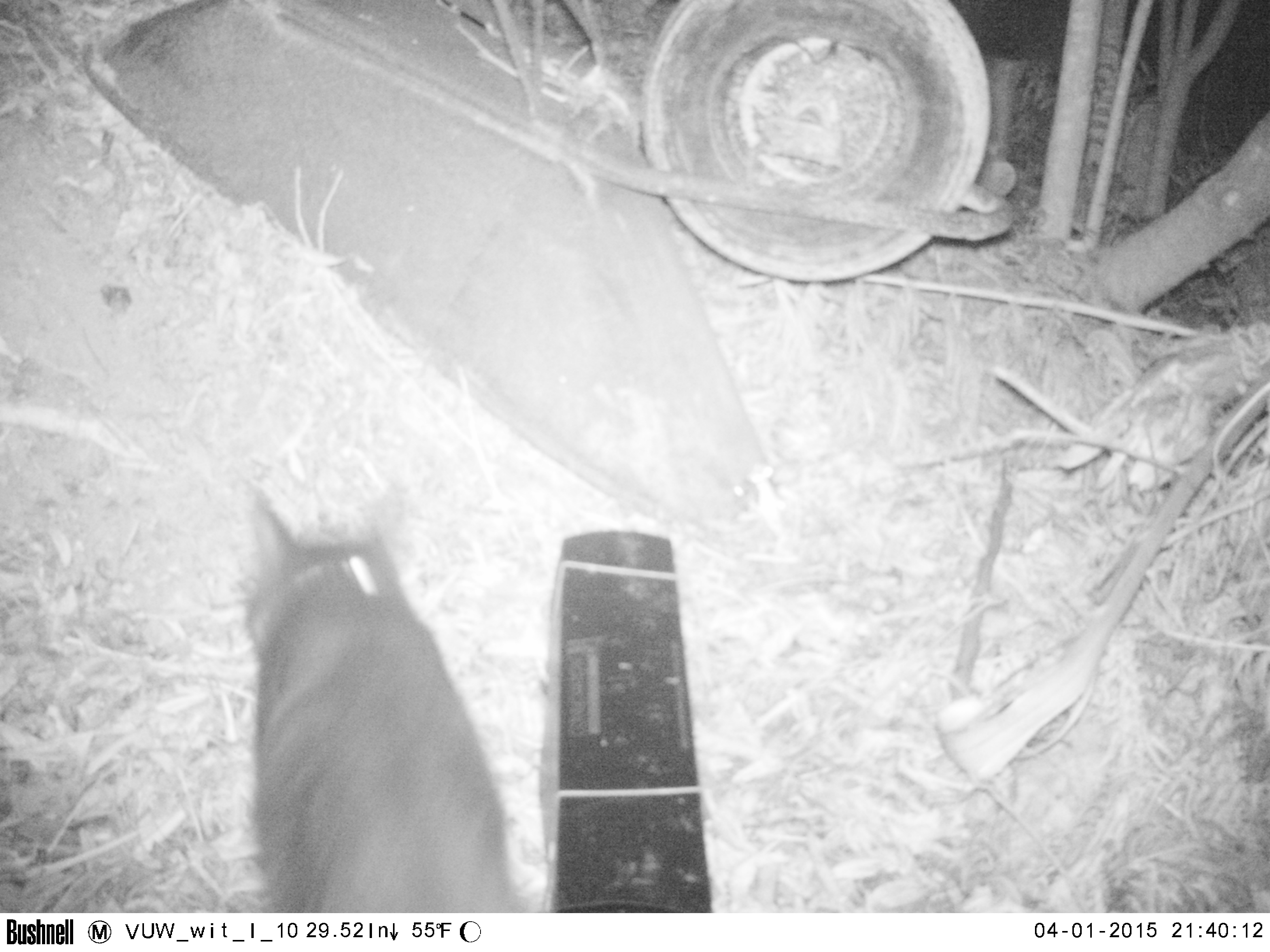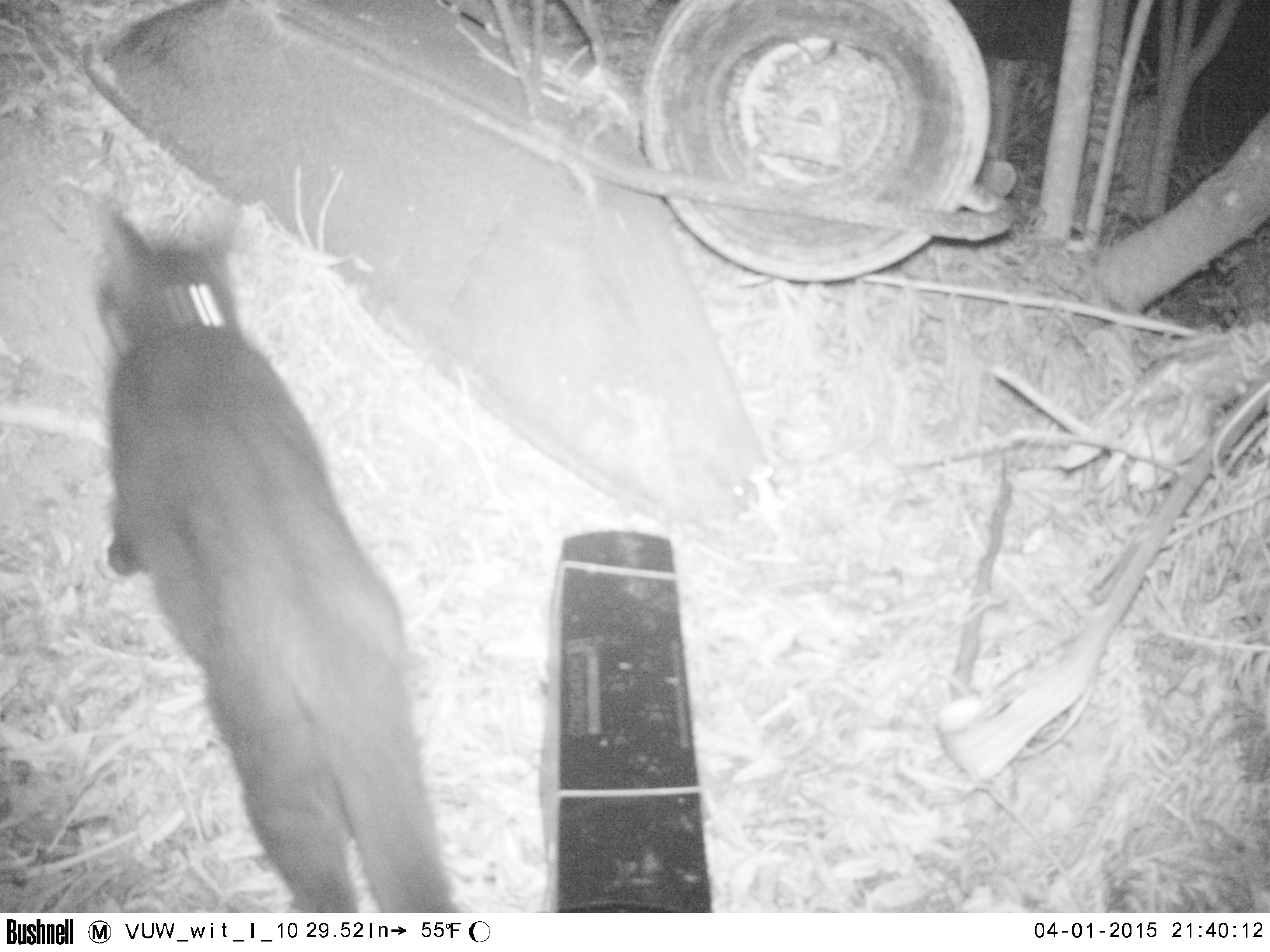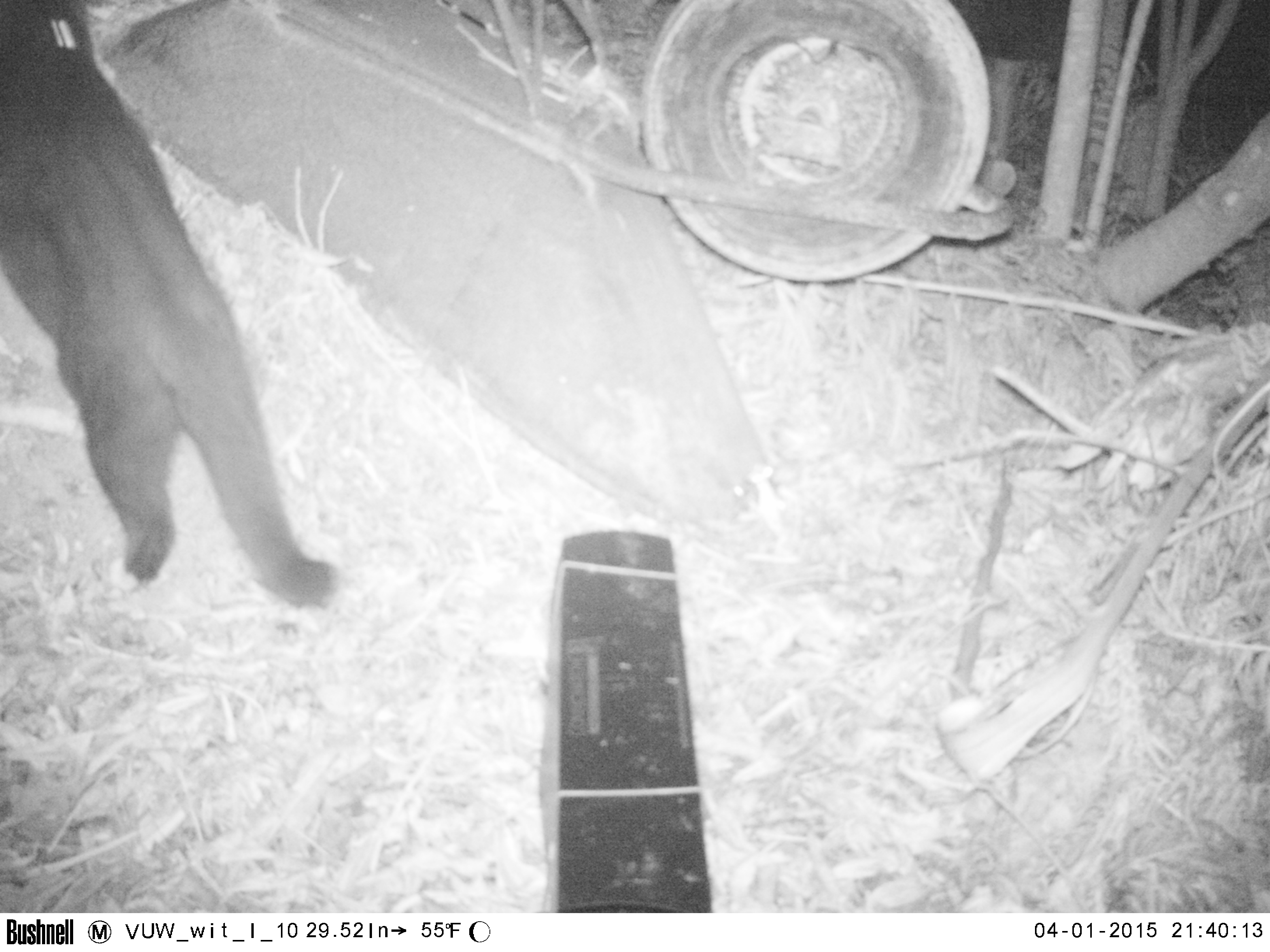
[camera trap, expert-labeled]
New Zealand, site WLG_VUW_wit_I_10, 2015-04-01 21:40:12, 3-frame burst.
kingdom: Animalia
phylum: Chordata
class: Mammalia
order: Carnivora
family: Felidae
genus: Felis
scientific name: Felis catus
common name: domestic cat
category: cat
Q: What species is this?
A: Cat (domestic cat) (Felis catus).